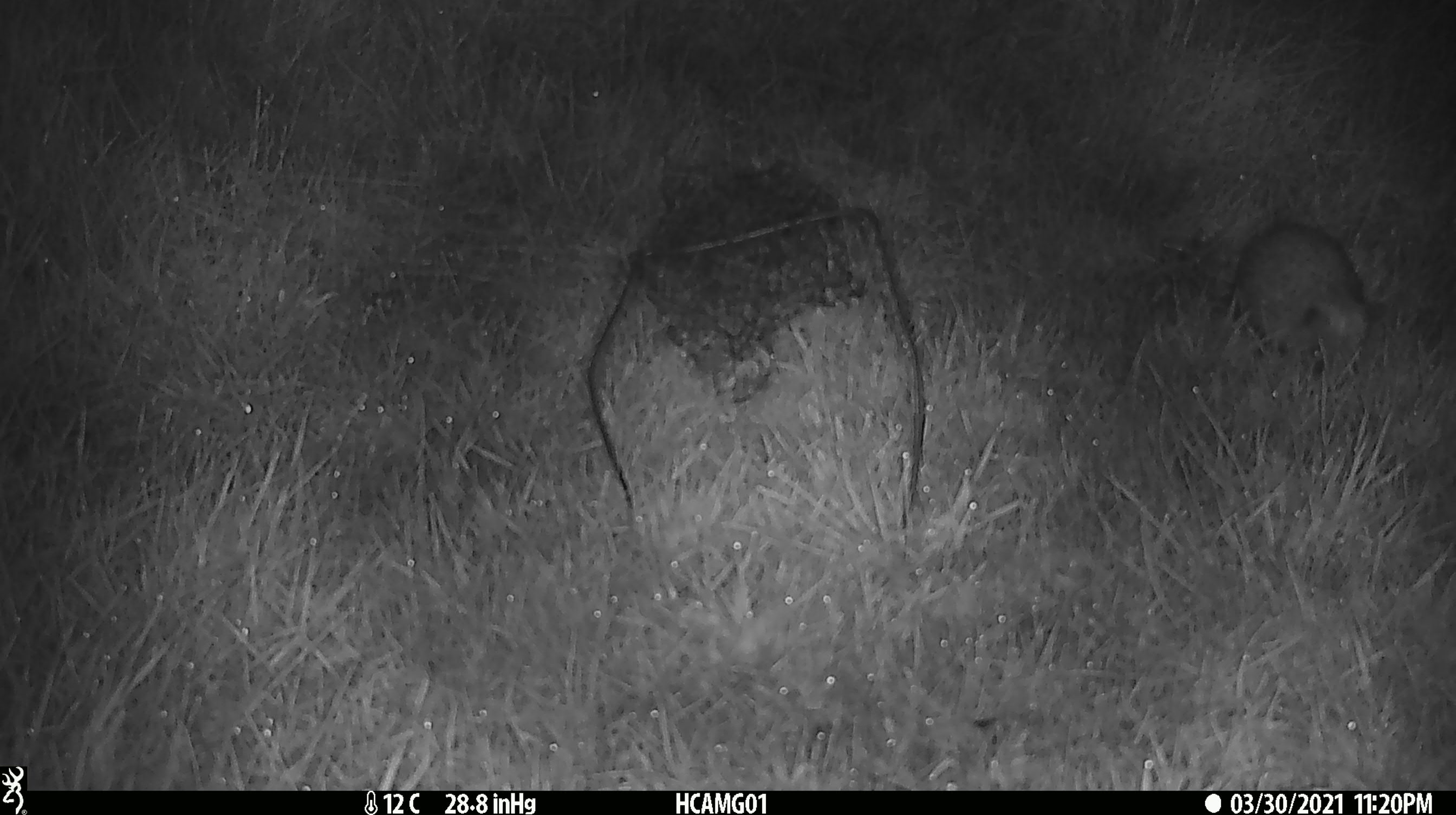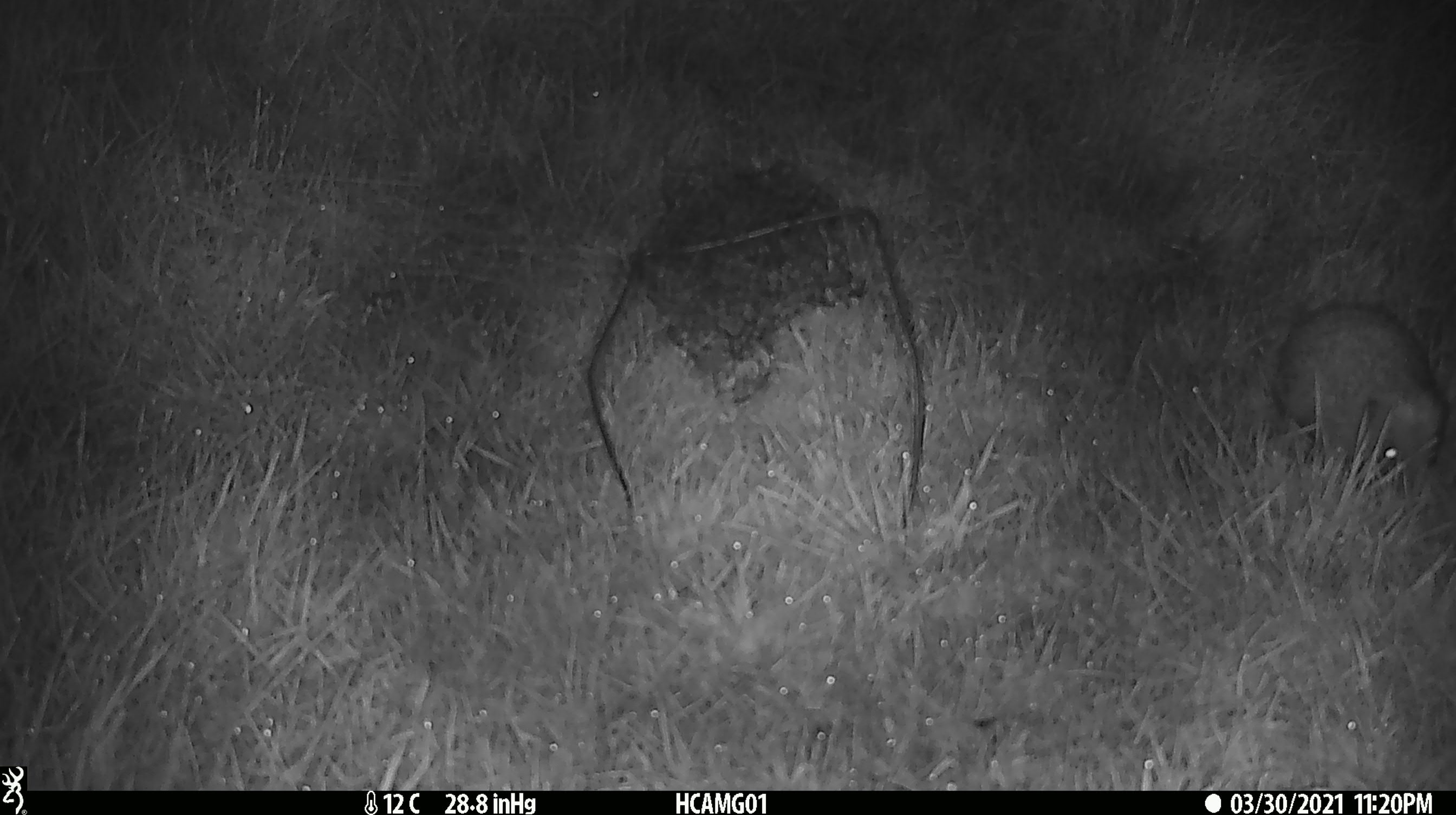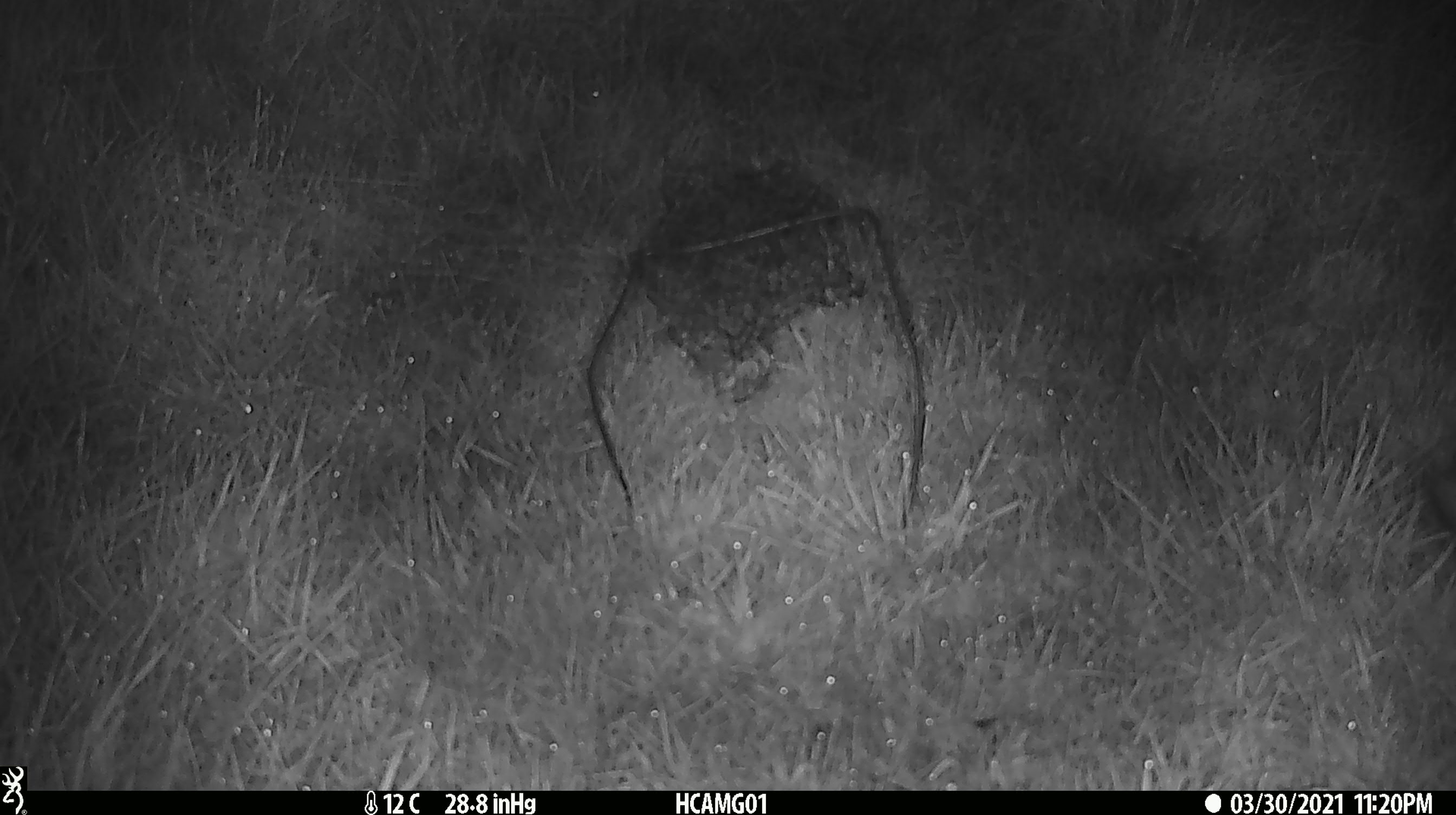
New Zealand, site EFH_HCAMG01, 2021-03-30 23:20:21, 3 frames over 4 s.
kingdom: Animalia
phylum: Chordata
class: Mammalia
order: Eulipotyphla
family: Erinaceidae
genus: Erinaceus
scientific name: Erinaceus europaeus europaeus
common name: european hedgehog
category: hedgehog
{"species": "hedgehog (european hedgehog) (Erinaceus europaeus europaeus)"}